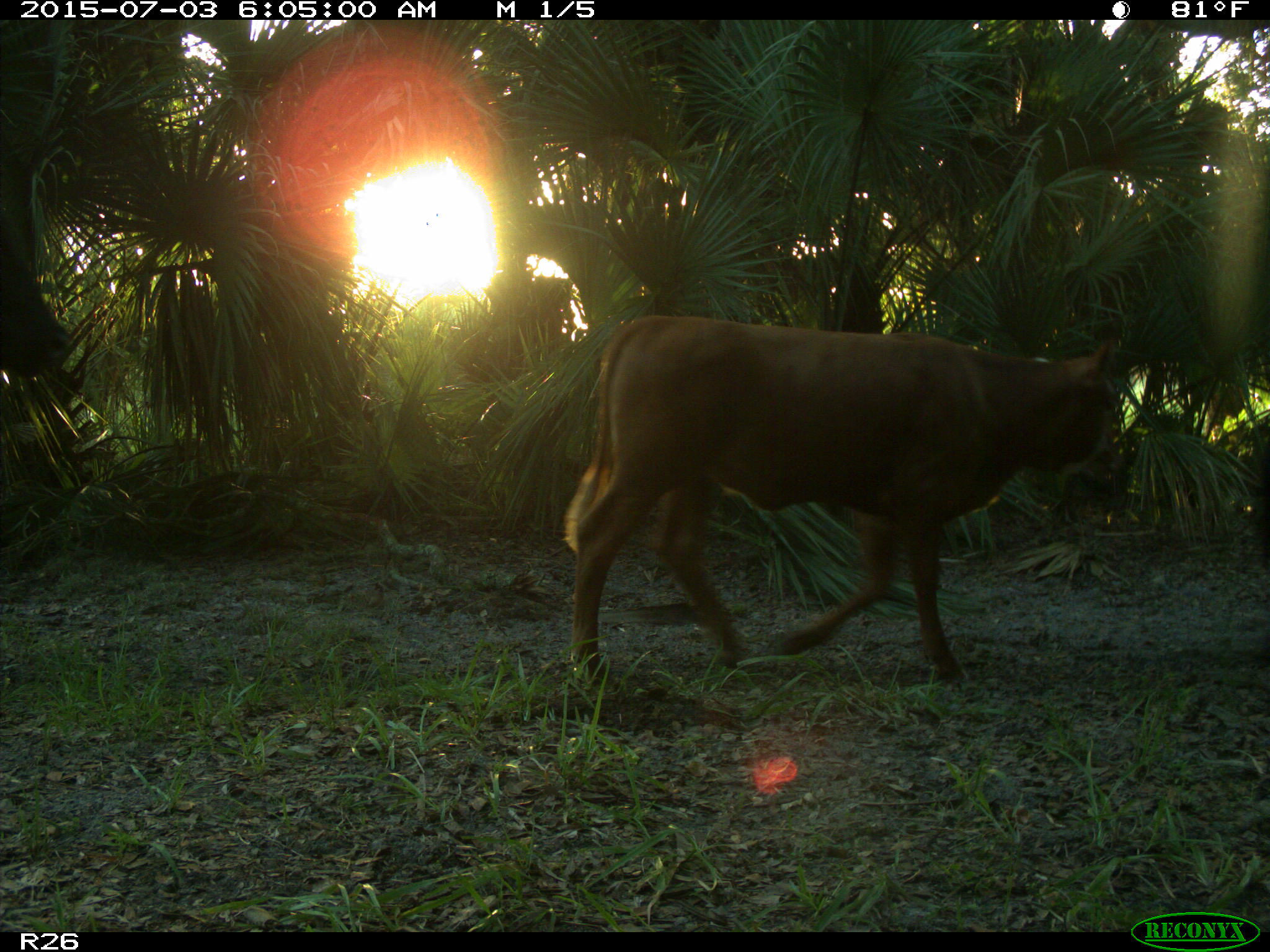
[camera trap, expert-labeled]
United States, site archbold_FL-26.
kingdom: Animalia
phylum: Chordata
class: Mammalia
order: Artiodactyla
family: Bovidae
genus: Bos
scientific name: Bos taurus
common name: domestic cow